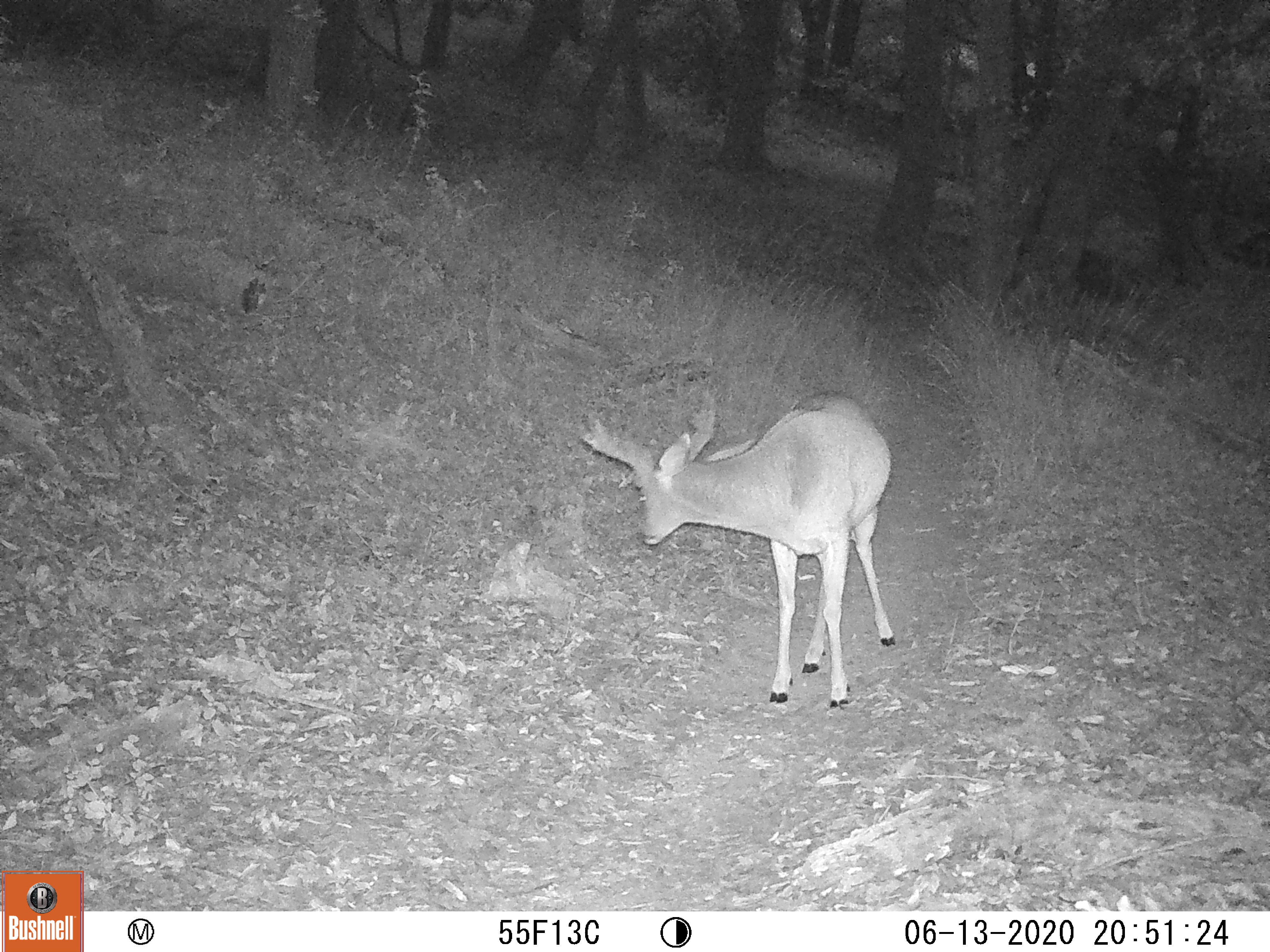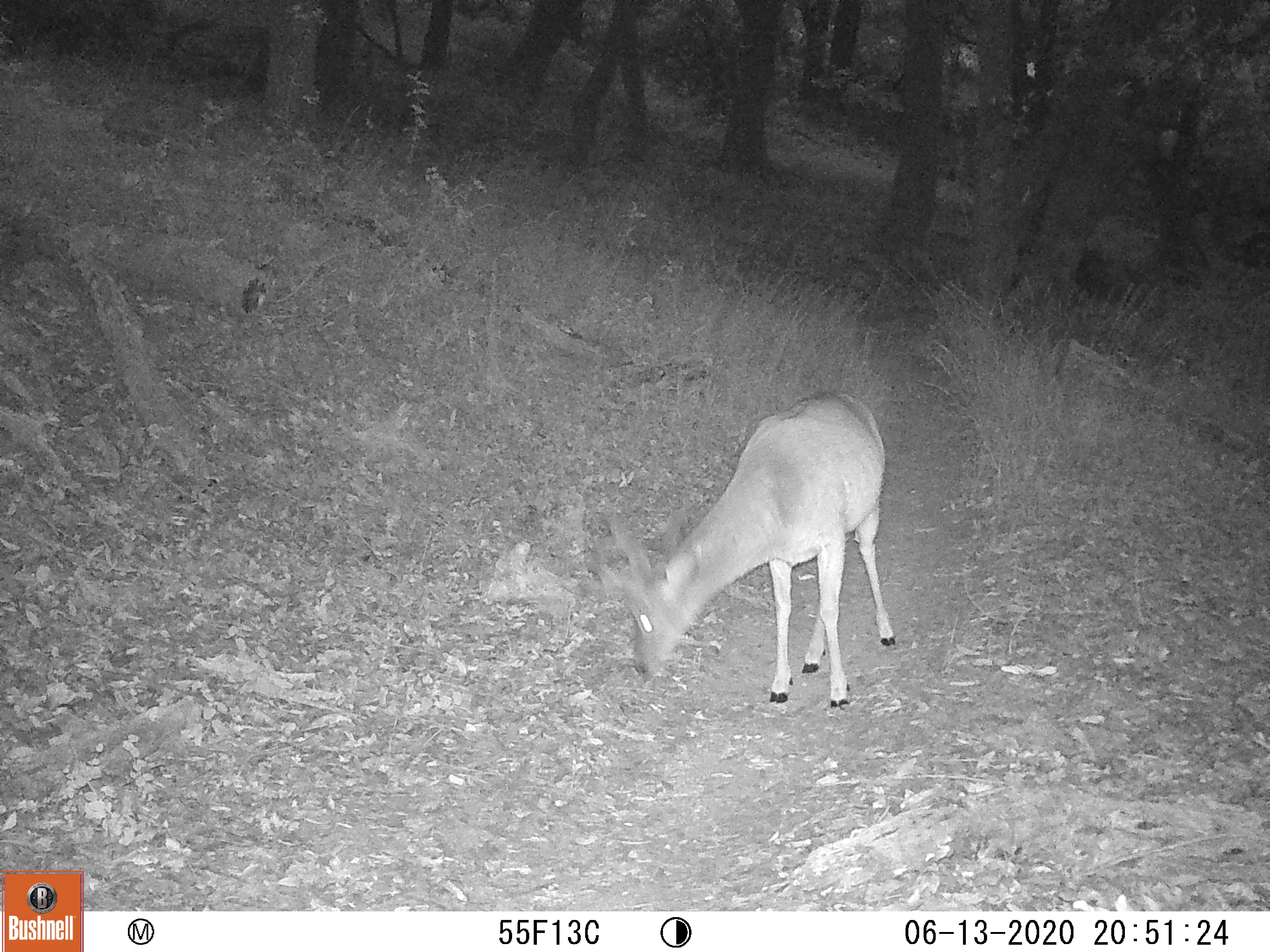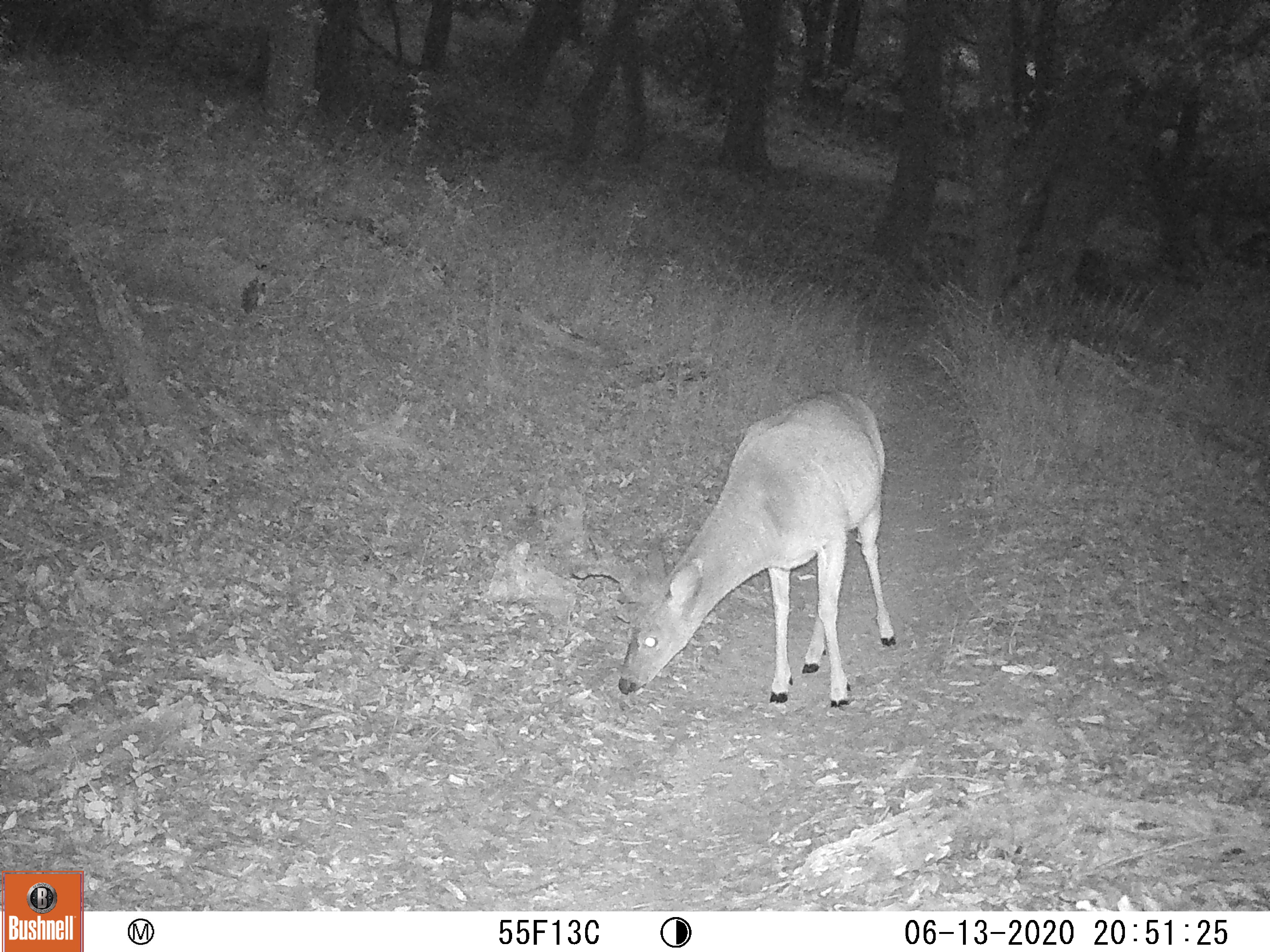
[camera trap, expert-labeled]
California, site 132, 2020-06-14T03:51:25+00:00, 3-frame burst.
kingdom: Animalia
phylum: Chordata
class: Mammalia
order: Artiodactyla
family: Cervidae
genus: Odocoileus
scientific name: Odocoileus hemionus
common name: mule deer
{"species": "mule deer (Odocoileus hemionus)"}